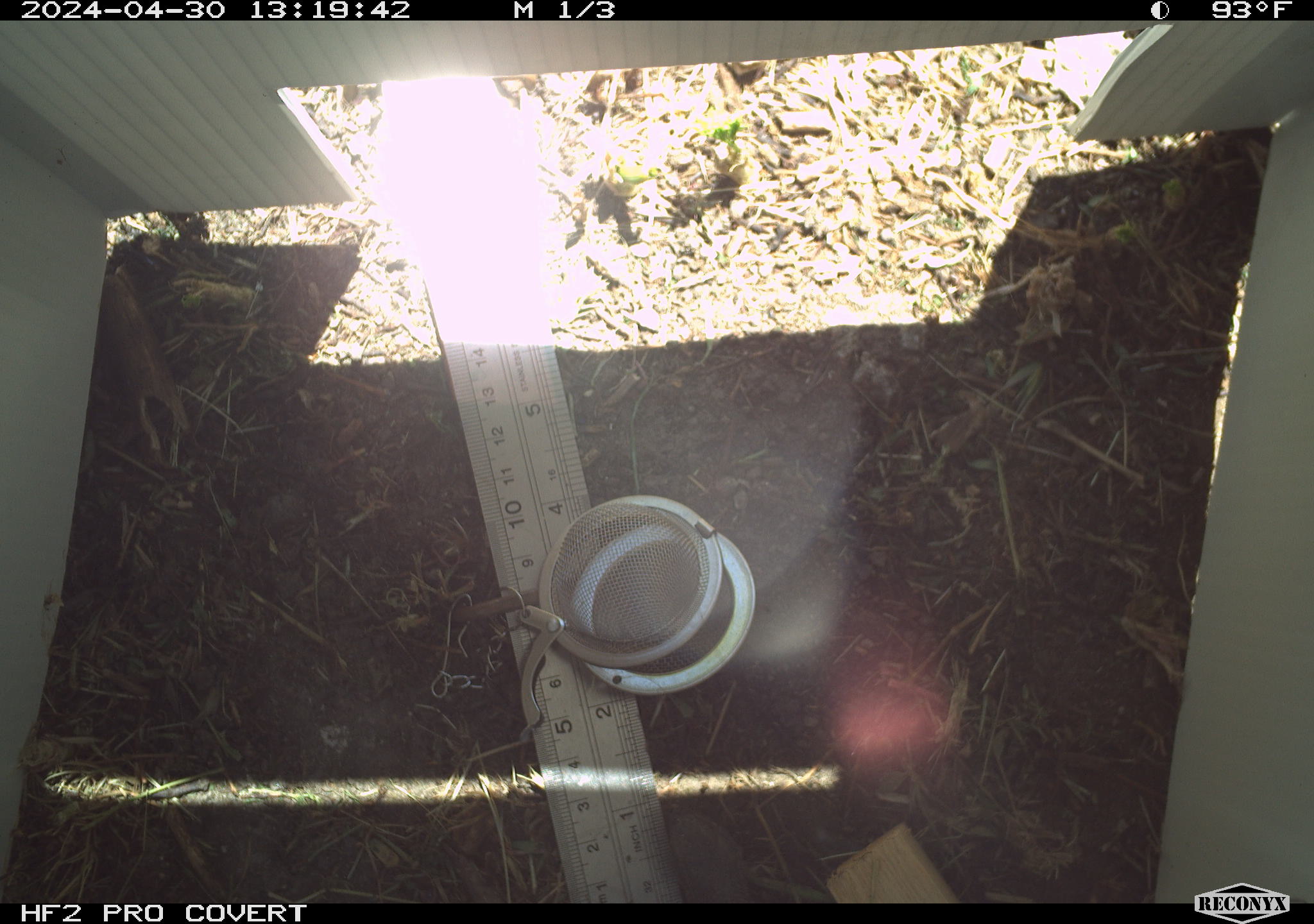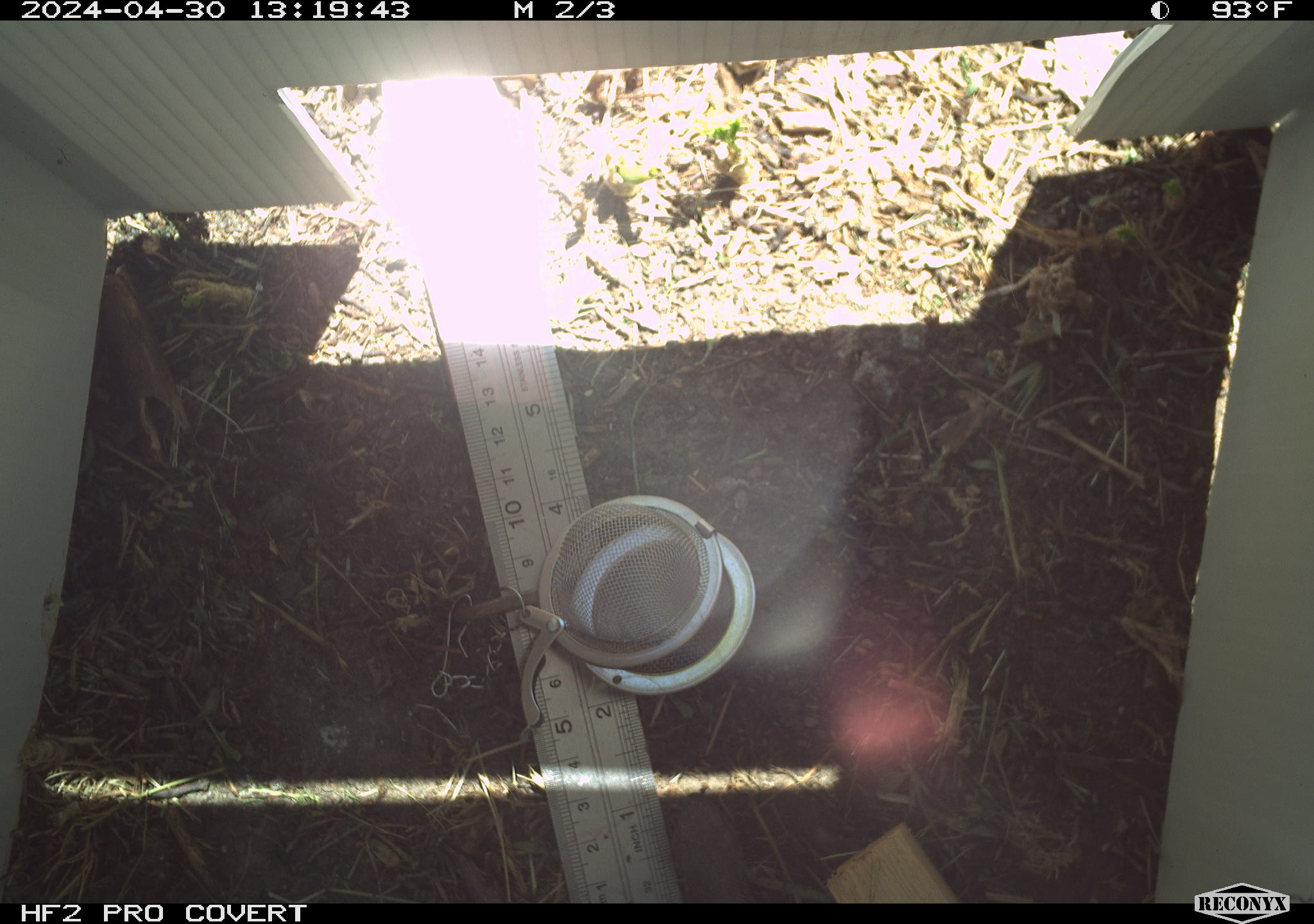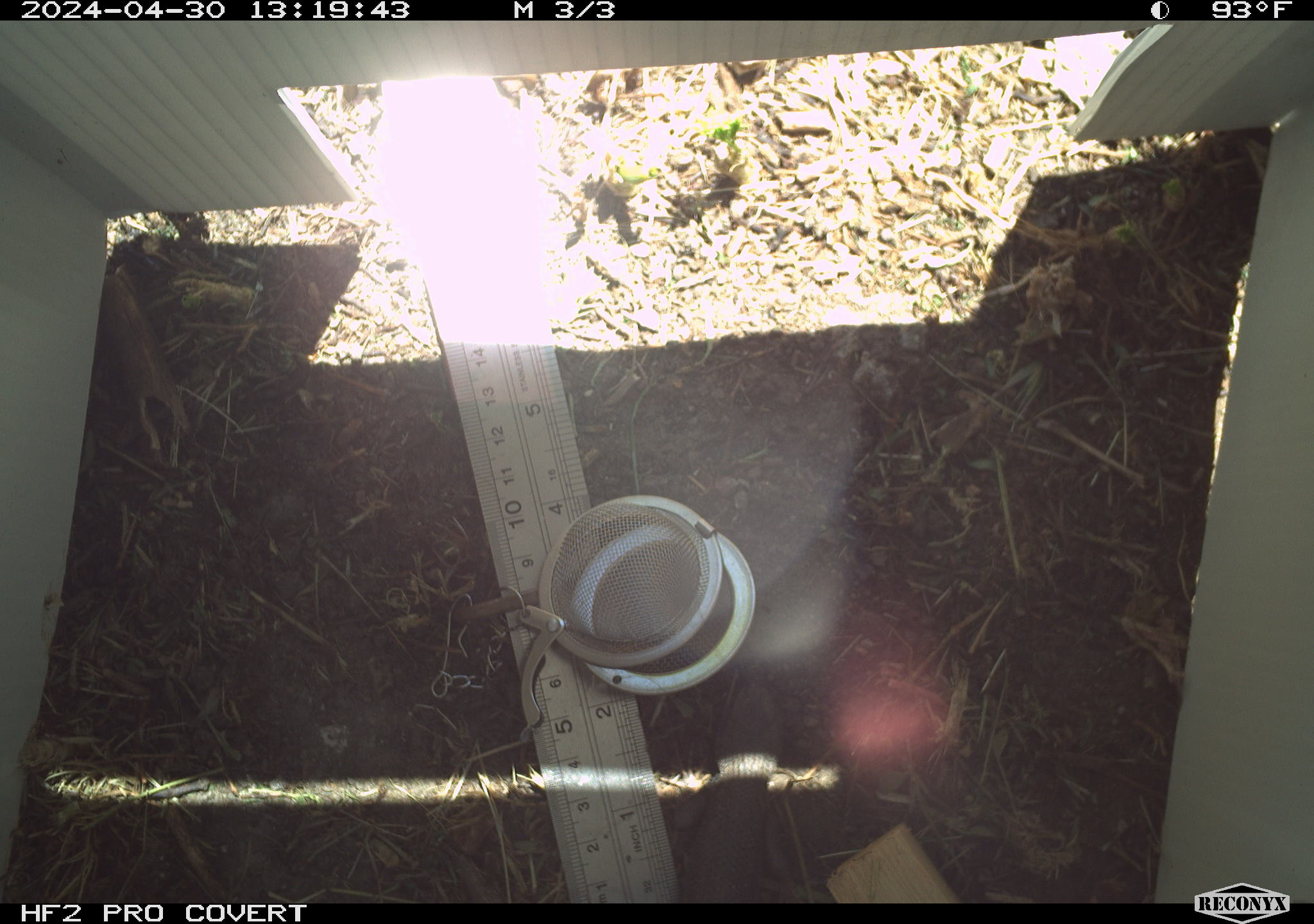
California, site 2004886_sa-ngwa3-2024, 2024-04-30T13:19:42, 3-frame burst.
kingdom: Animalia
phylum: Chordata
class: Reptilia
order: Squamata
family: Phrynosomatidae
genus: Sceloporus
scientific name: Sceloporus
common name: spiny lizards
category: sceloporus species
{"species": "sceloporus species (spiny lizards) (Sceloporus)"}